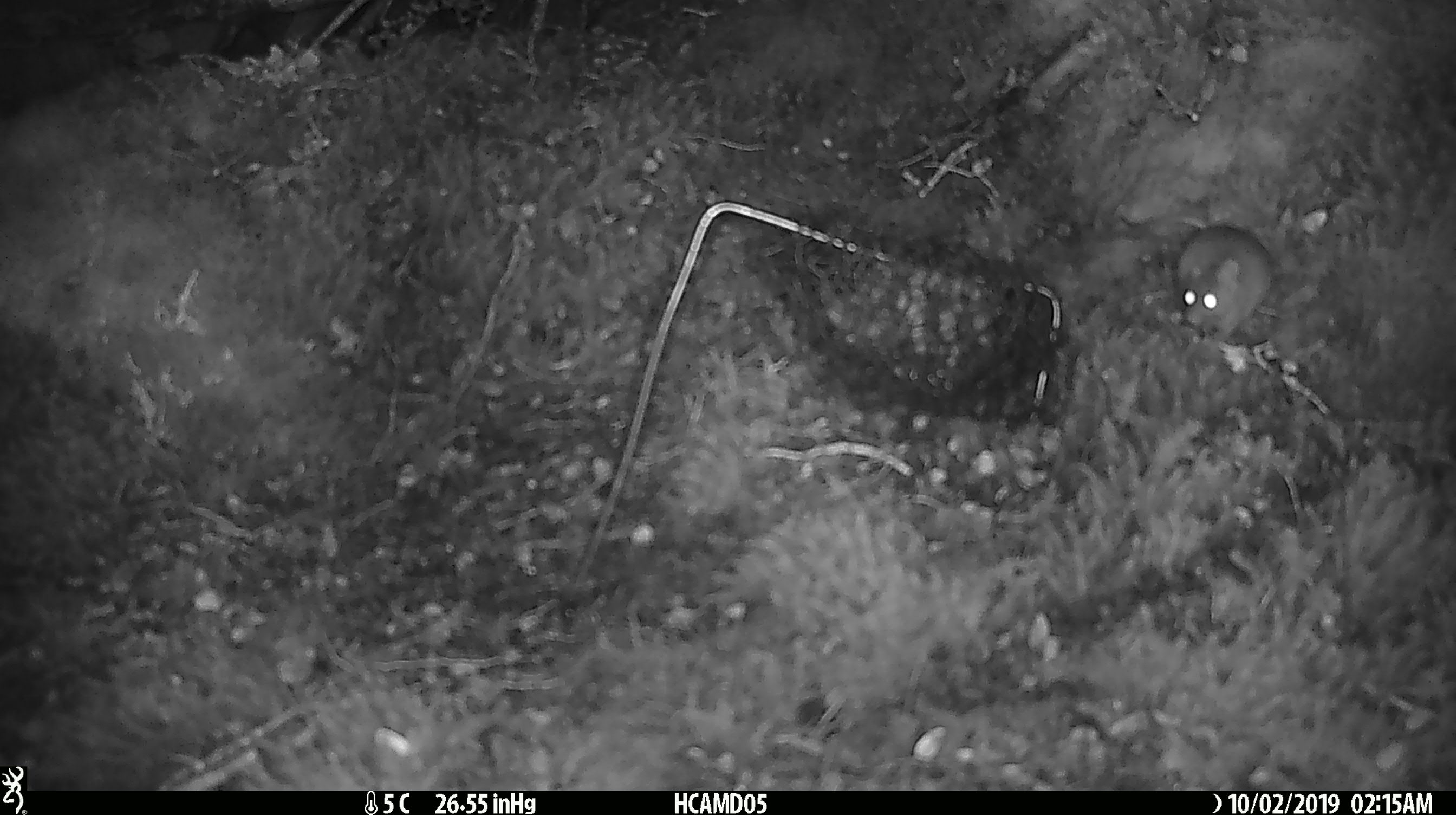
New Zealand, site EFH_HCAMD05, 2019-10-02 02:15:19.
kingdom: Animalia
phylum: Chordata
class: Mammalia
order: Rodentia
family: Muridae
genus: Mus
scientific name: Mus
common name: mouse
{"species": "mouse (Mus)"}